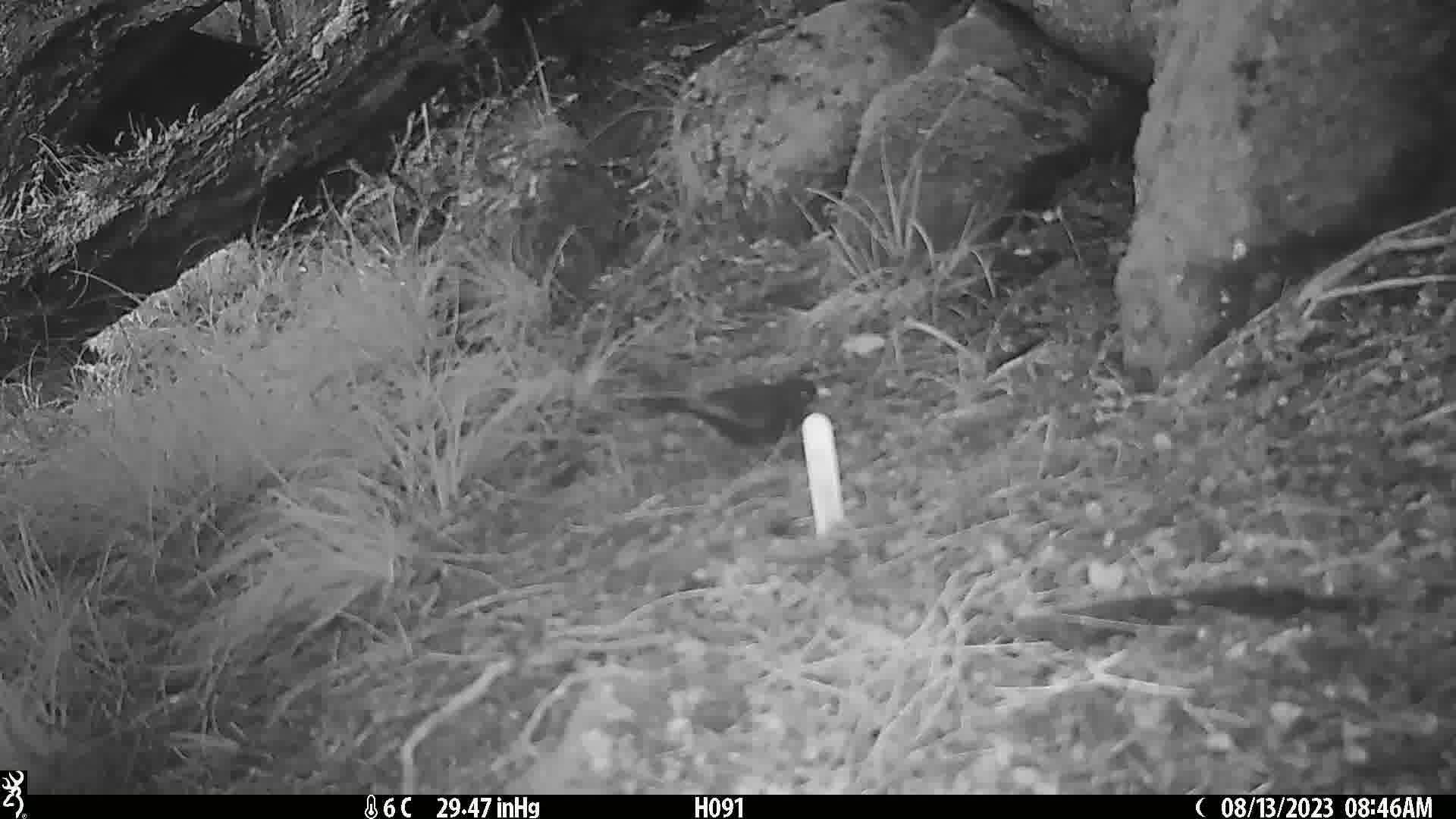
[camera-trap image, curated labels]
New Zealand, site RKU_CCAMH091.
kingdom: Animalia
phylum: Chordata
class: Aves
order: Passeriformes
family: Turdidae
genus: Turdus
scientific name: Turdus merula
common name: eurasian blackbird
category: blackbird